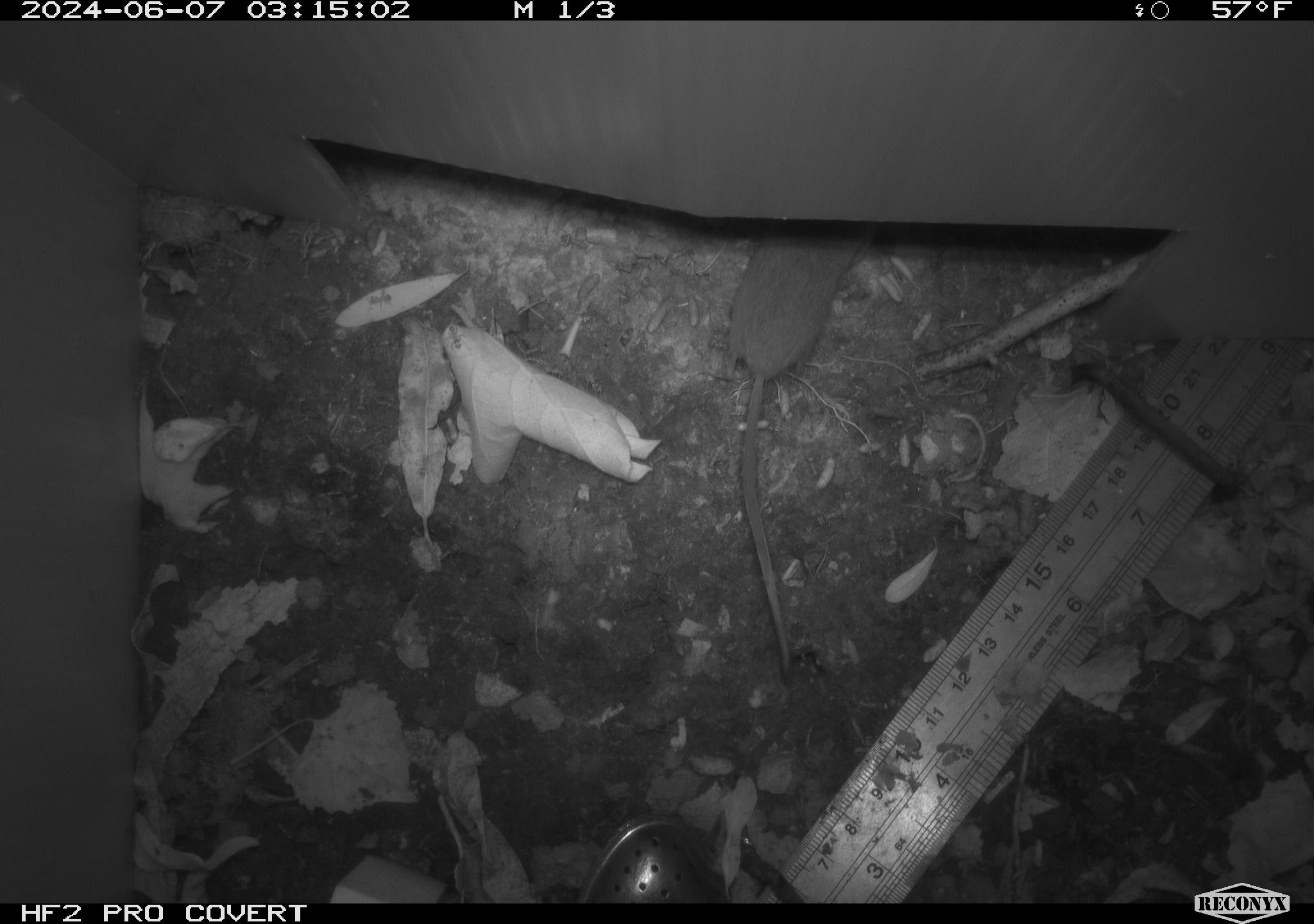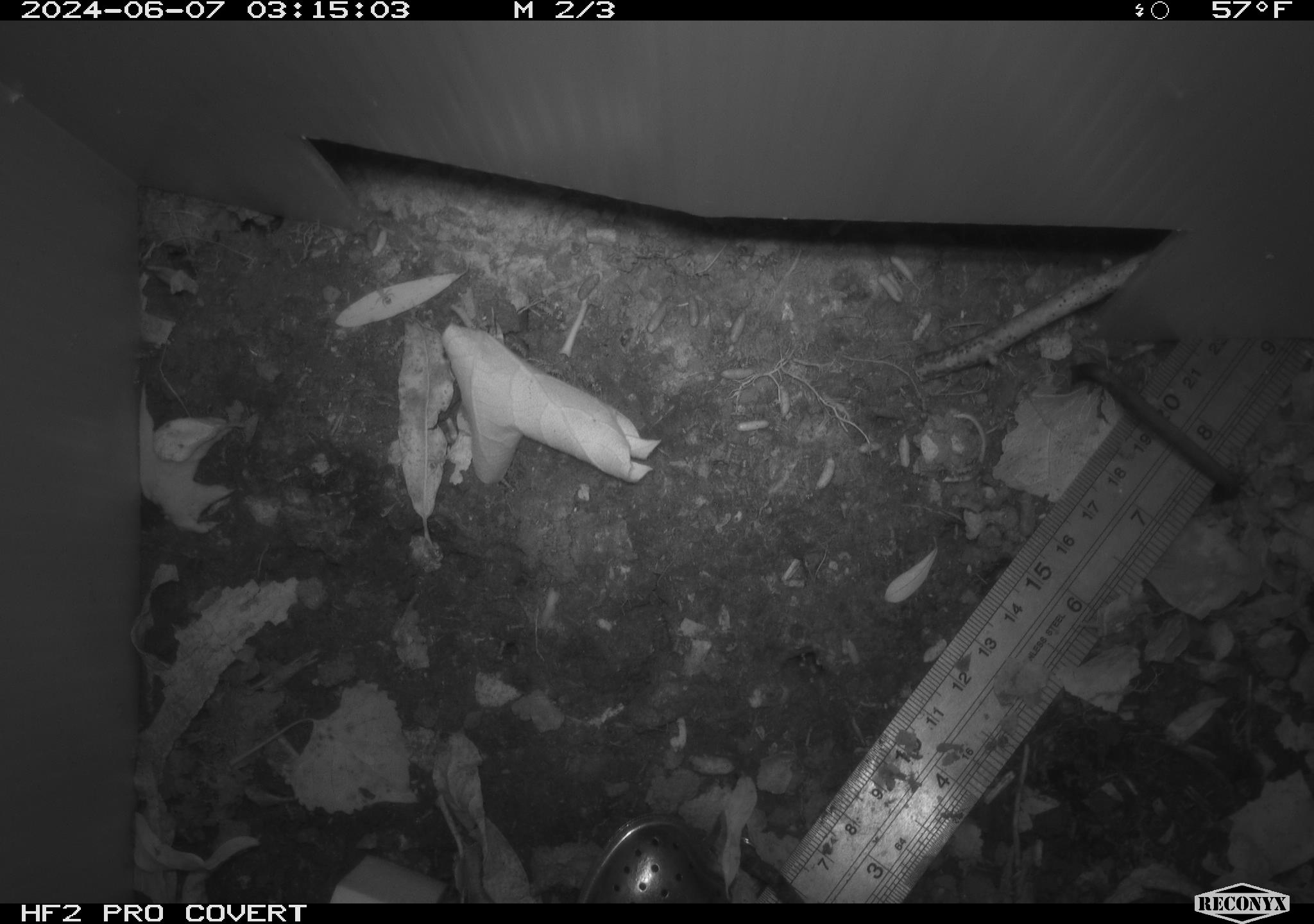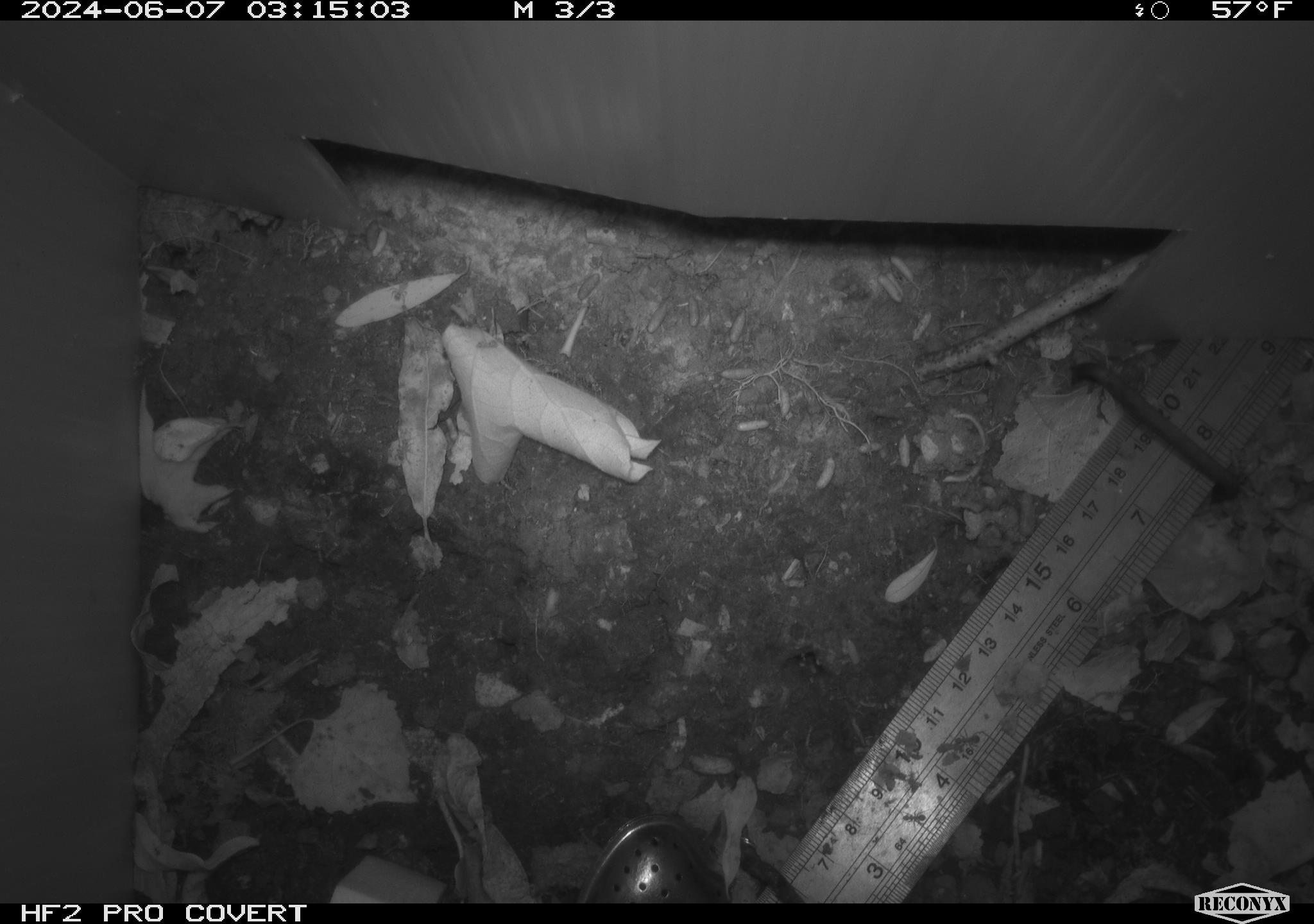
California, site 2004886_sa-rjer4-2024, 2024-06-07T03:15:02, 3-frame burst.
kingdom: Animalia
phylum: Chordata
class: Mammalia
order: Rodentia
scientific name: Rodentia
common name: mouse species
Mouse species (Rodentia).